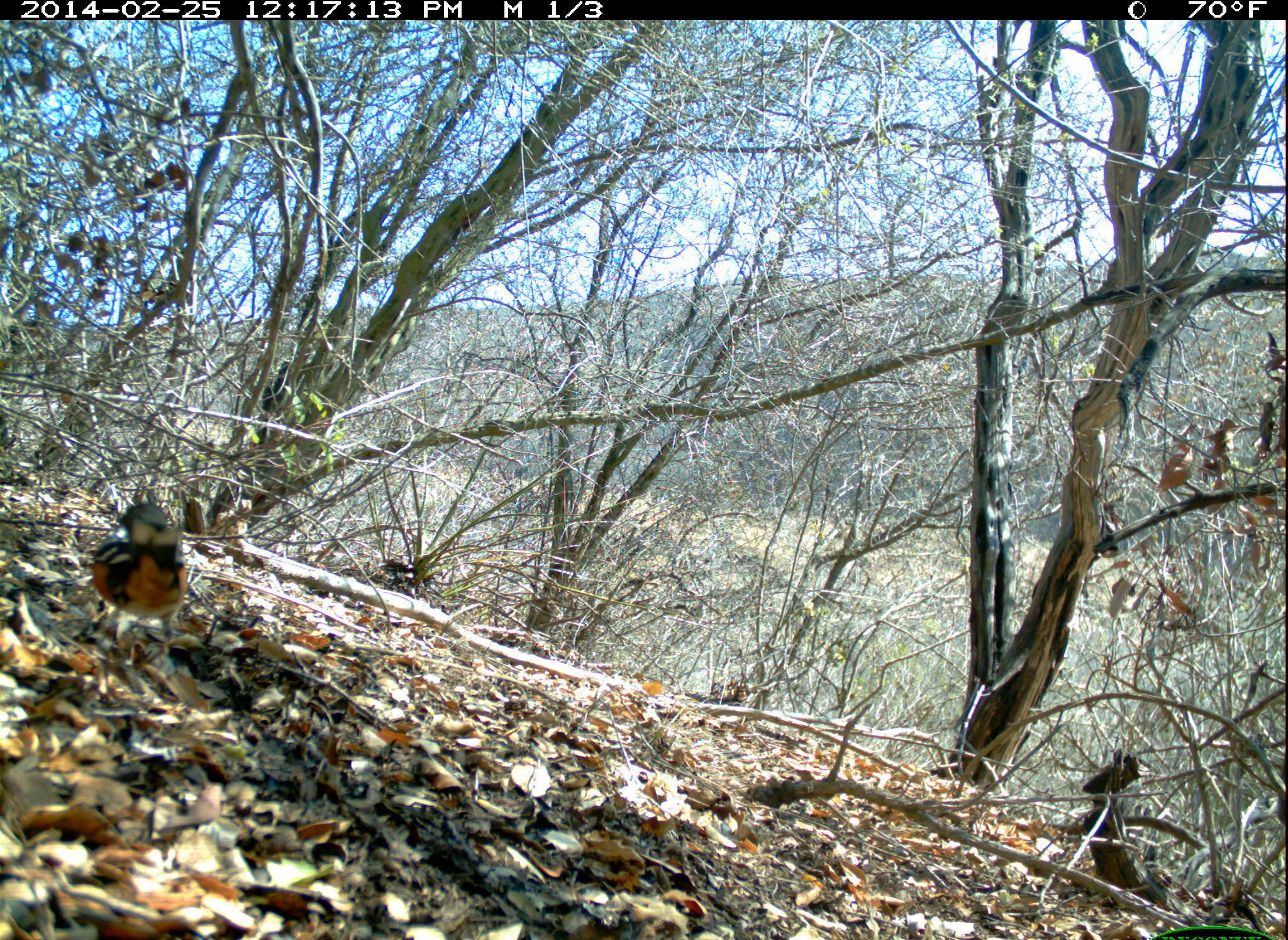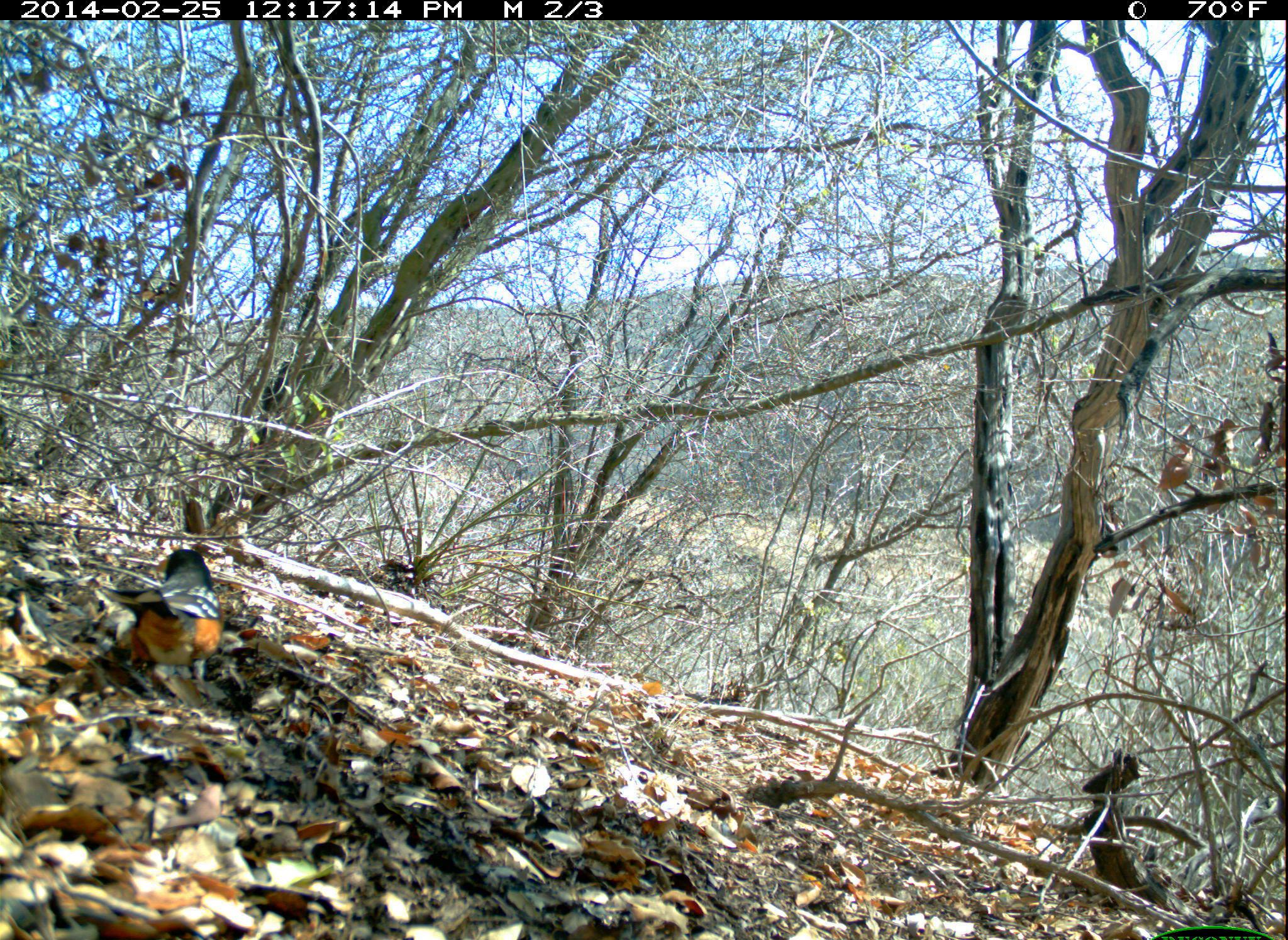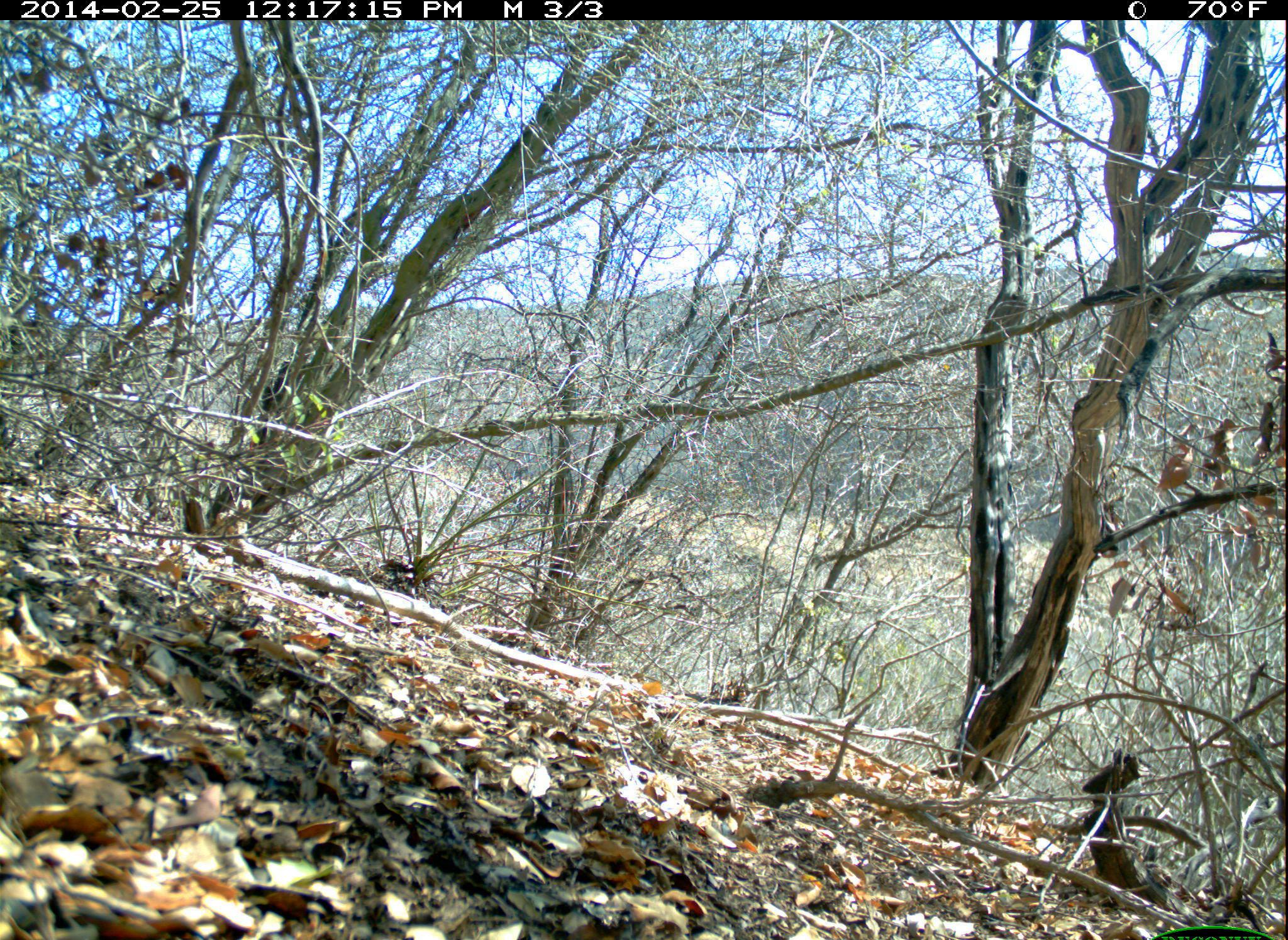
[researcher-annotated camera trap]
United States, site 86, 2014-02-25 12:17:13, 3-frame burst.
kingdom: Animalia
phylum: Chordata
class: Aves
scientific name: Aves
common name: bird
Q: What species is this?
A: Bird (Aves).